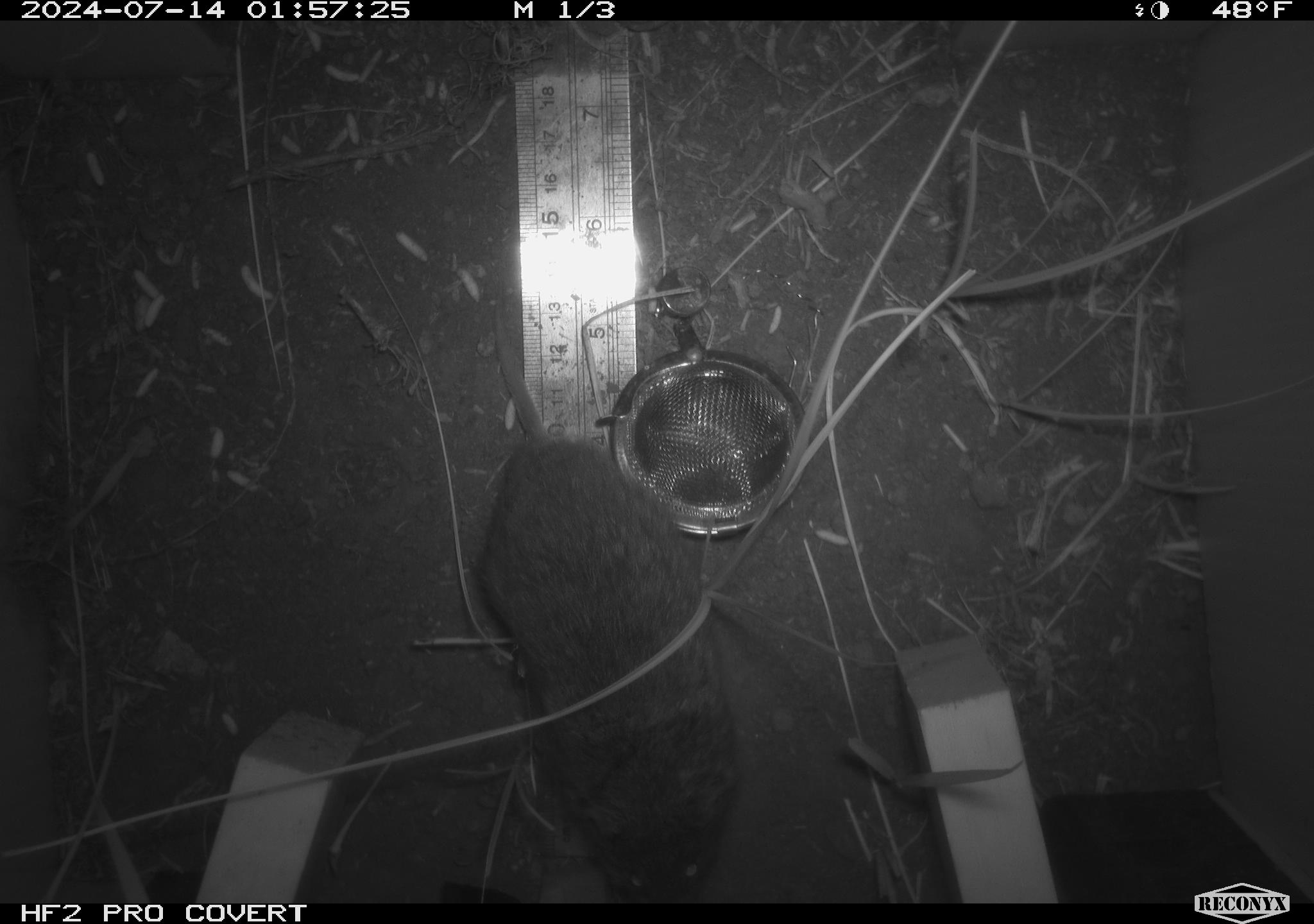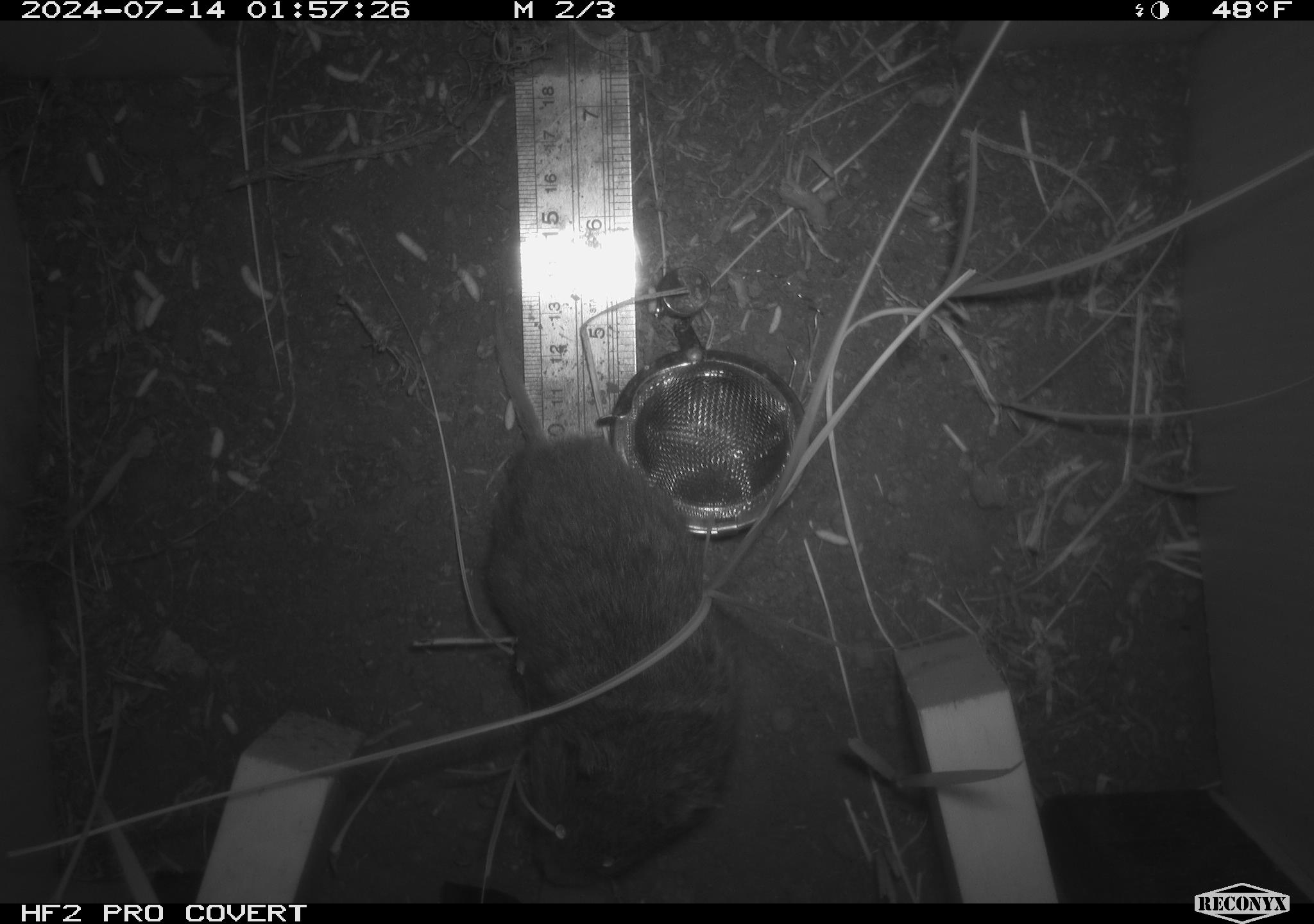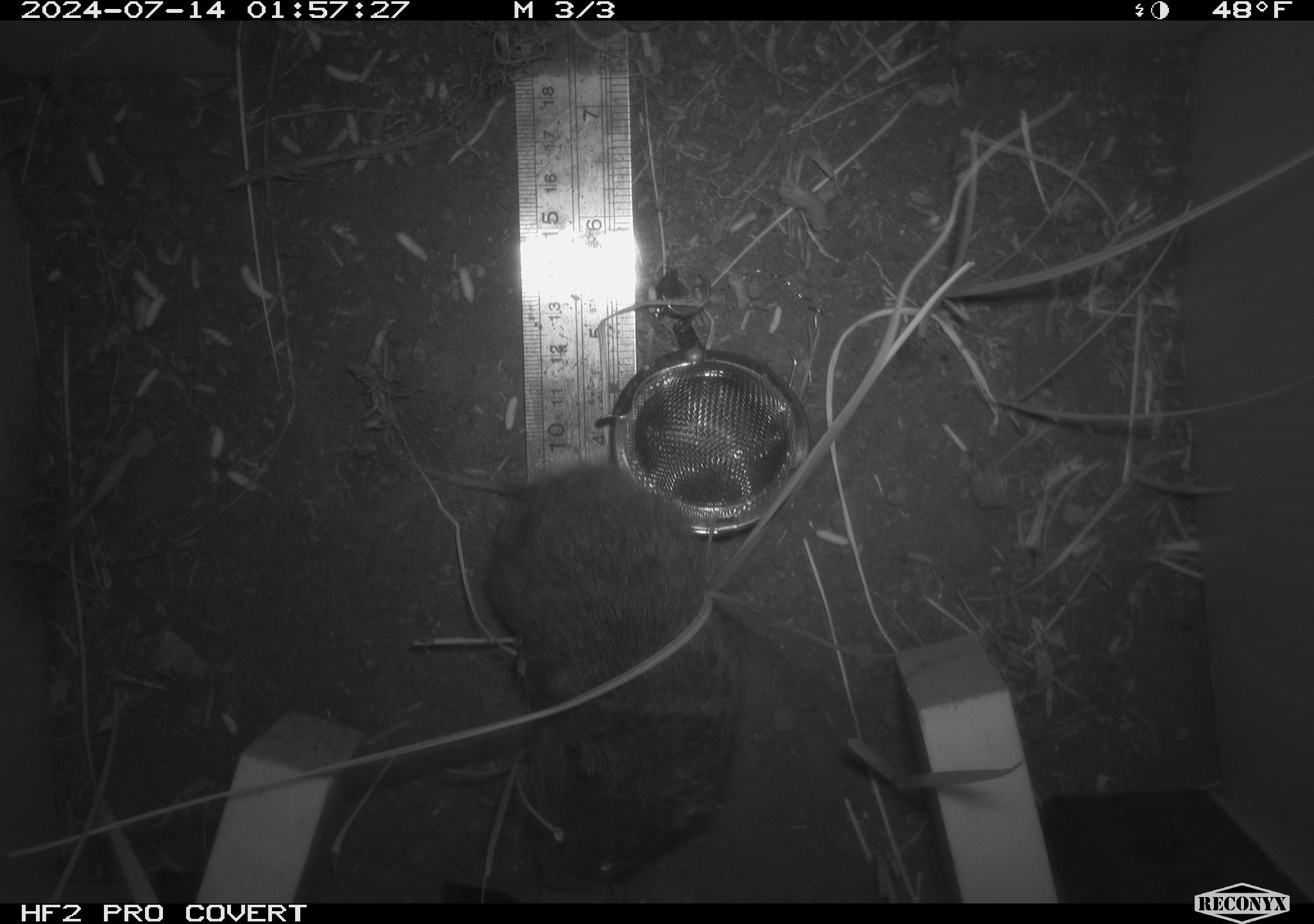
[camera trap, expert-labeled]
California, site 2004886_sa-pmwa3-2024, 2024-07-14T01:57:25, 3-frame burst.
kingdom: Animalia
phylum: Chordata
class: Mammalia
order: Rodentia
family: Cricetidae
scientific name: Arvicolinae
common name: voles, lemmings, and muskrats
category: arvicolinae subfamily